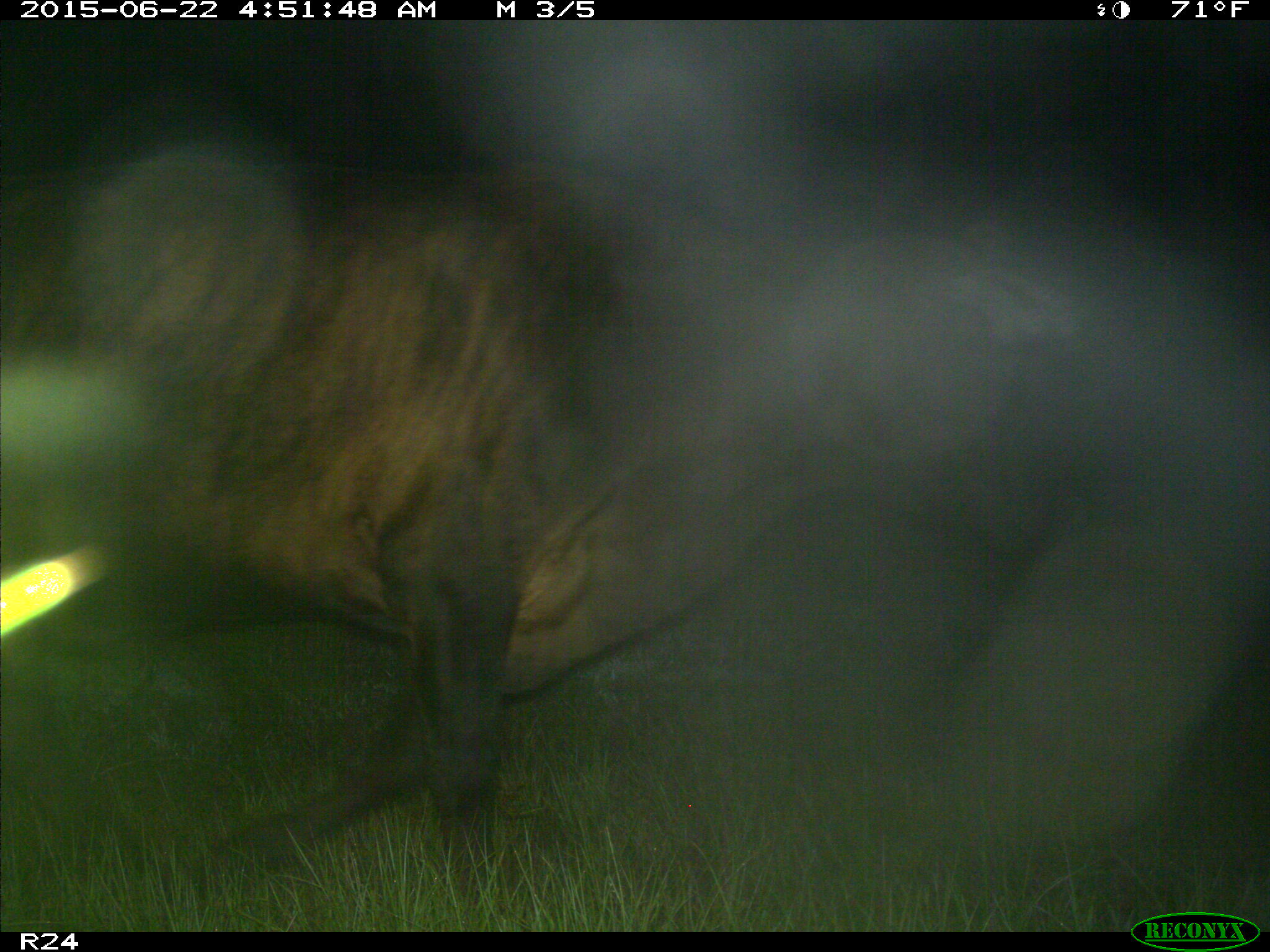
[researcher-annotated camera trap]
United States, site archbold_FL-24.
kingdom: Animalia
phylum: Chordata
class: Mammalia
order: Artiodactyla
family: Bovidae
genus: Bos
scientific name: Bos taurus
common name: domestic cow